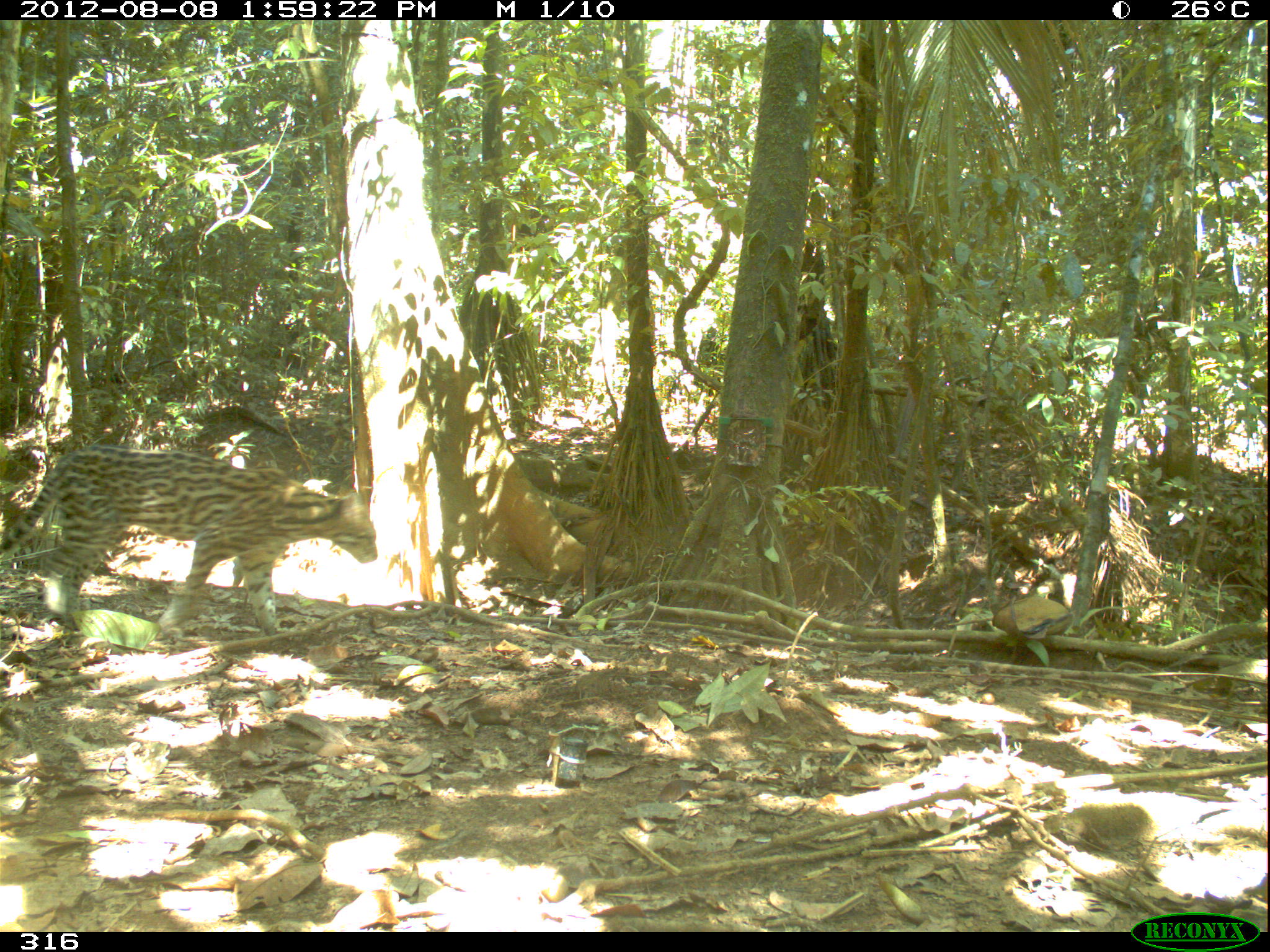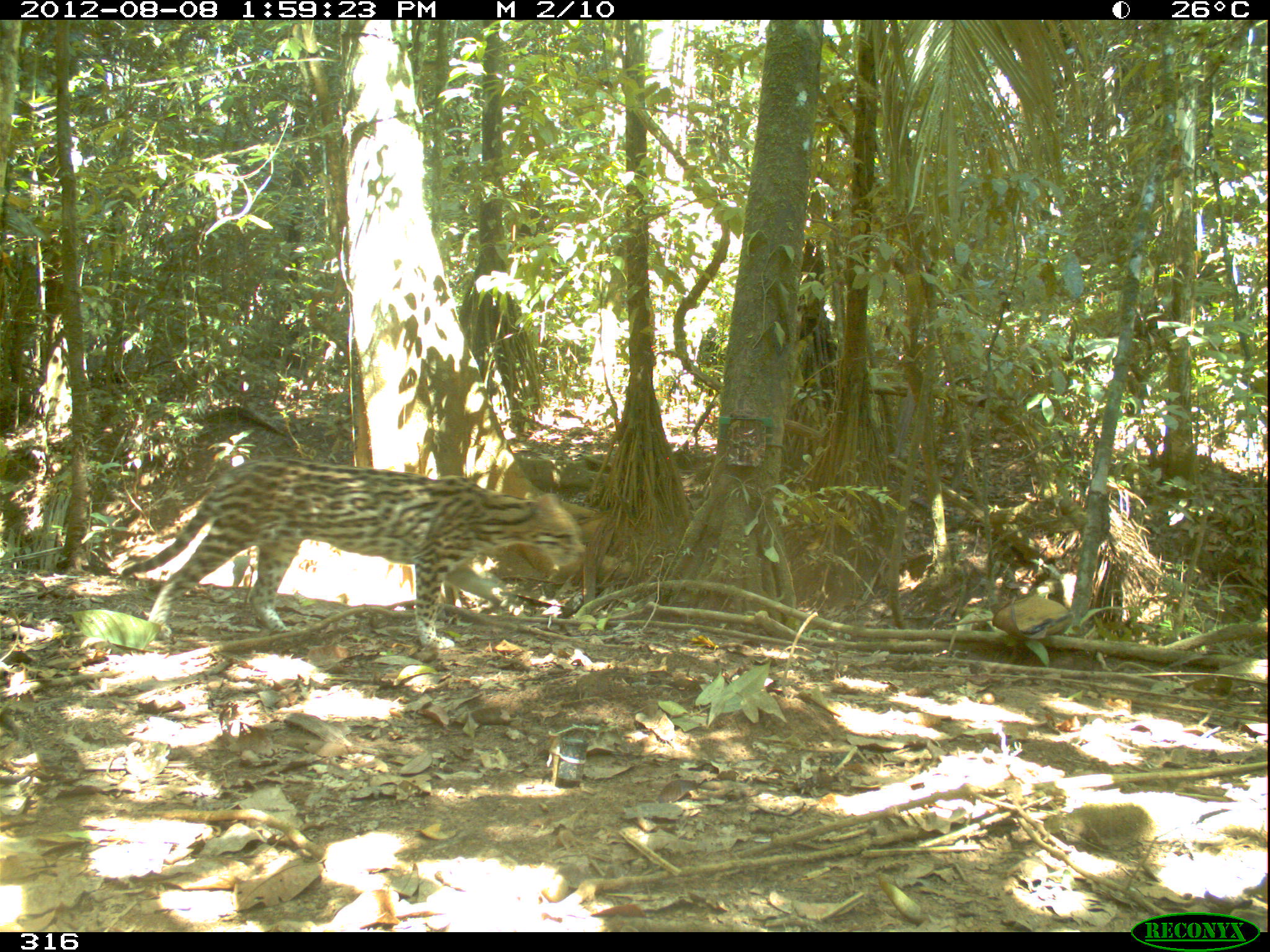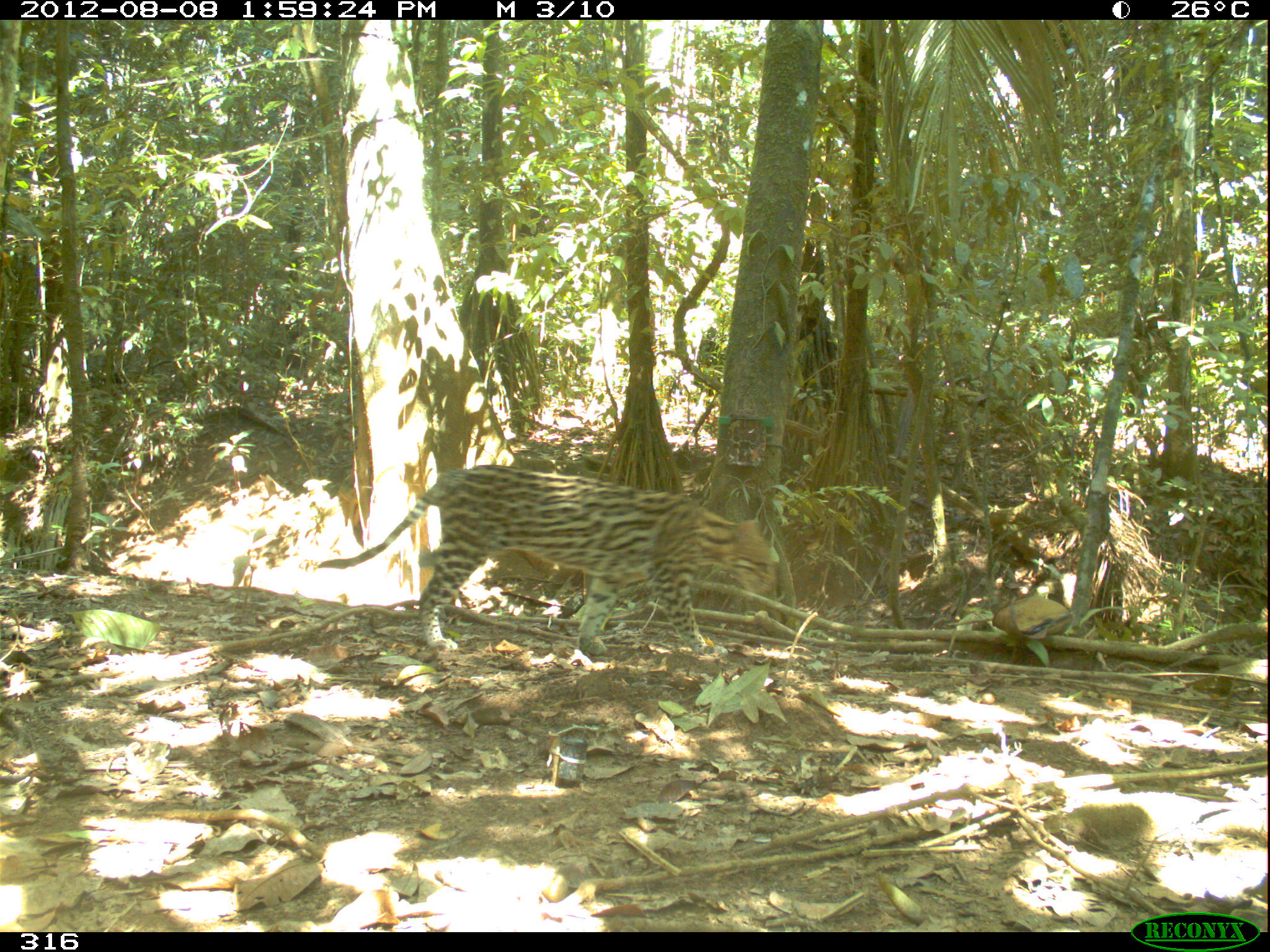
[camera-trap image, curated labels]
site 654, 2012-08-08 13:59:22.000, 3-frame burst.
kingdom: Animalia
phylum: Chordata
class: Mammalia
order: Carnivora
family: Felidae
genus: Leopardus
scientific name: Leopardus pardalis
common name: ocelot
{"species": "Leopardus pardalis (ocelot)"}